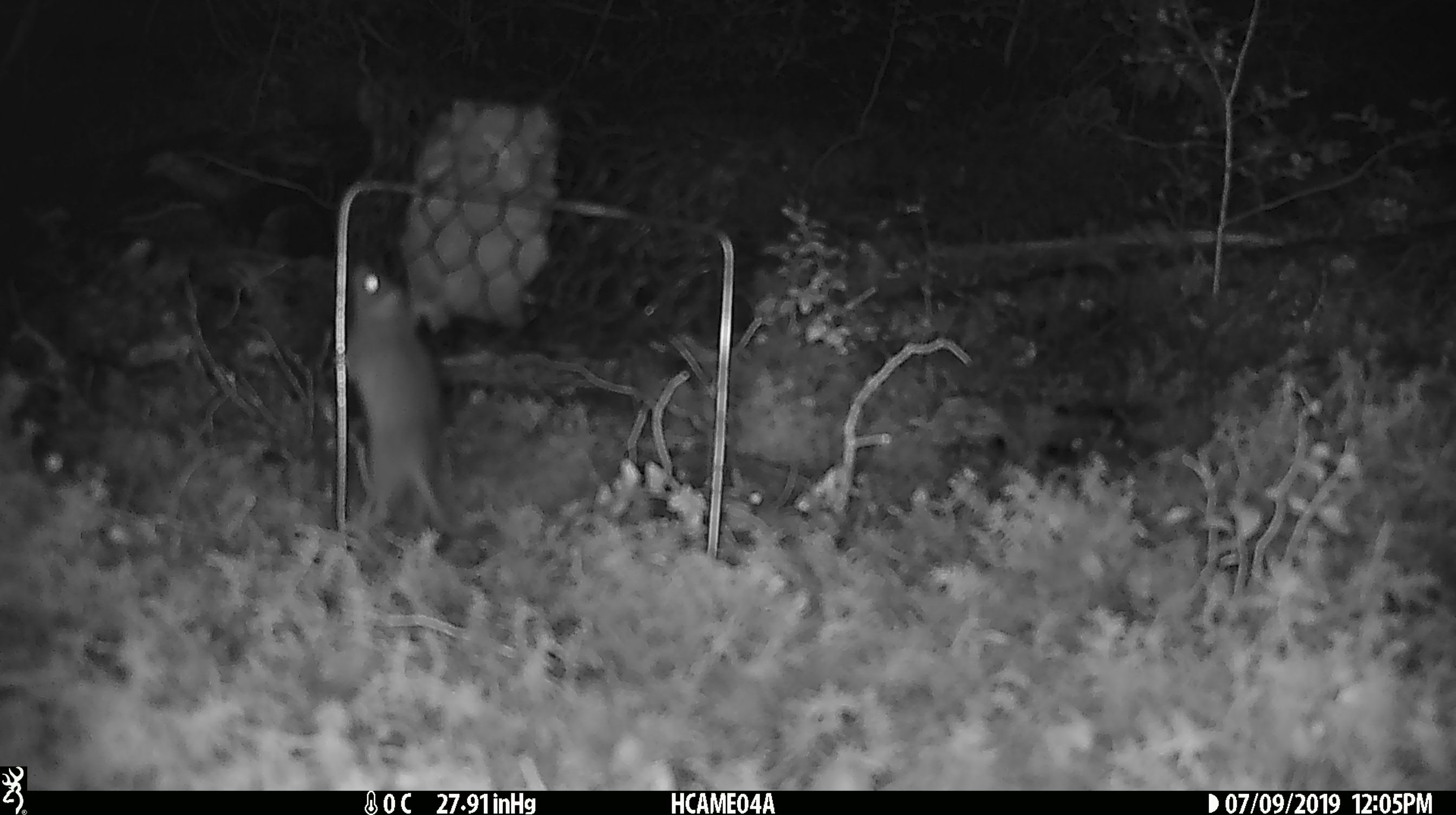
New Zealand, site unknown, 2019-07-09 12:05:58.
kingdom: Animalia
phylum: Chordata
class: Mammalia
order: Rodentia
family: Muridae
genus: Mus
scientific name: Mus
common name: mouse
Mouse (Mus).